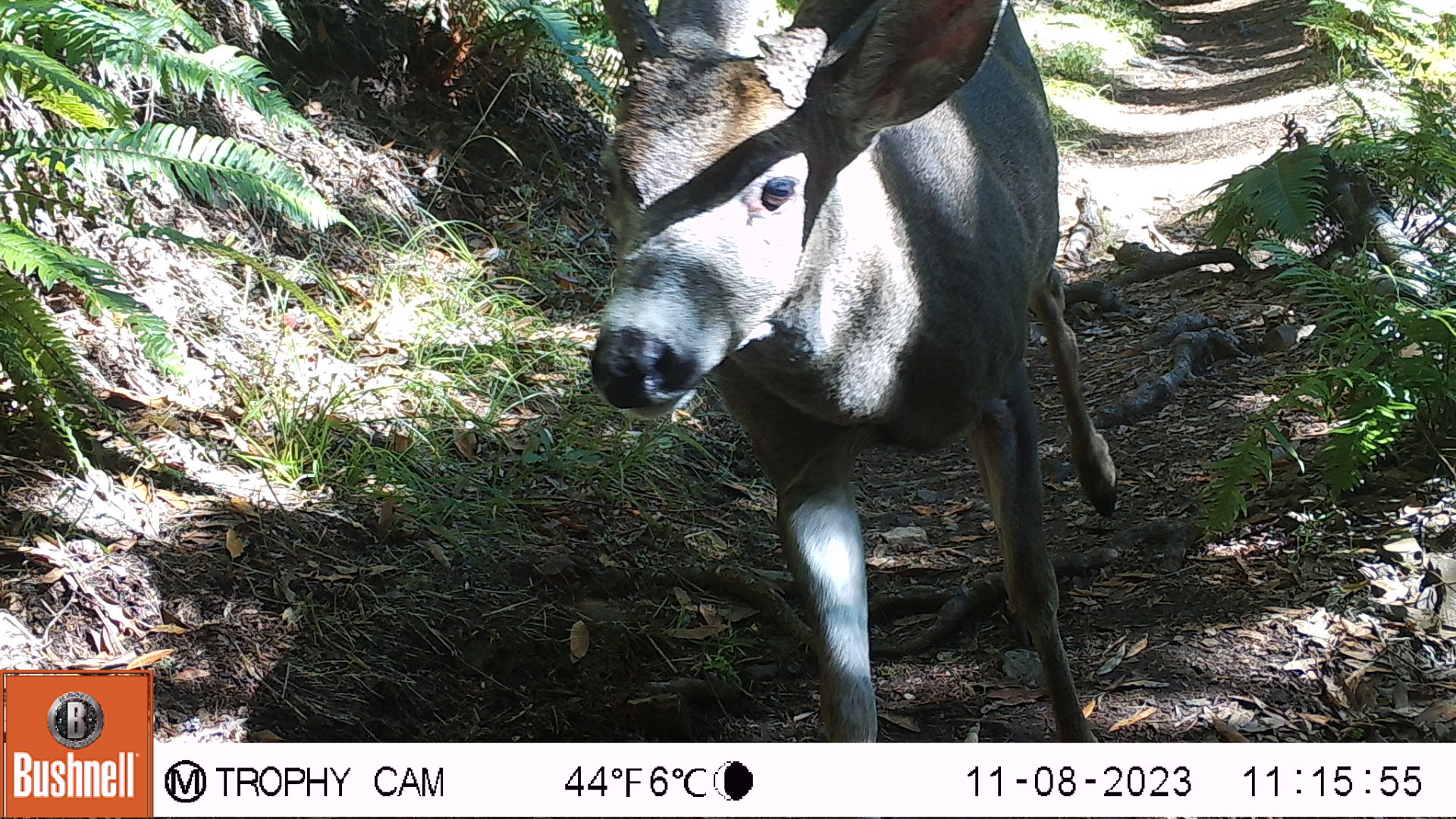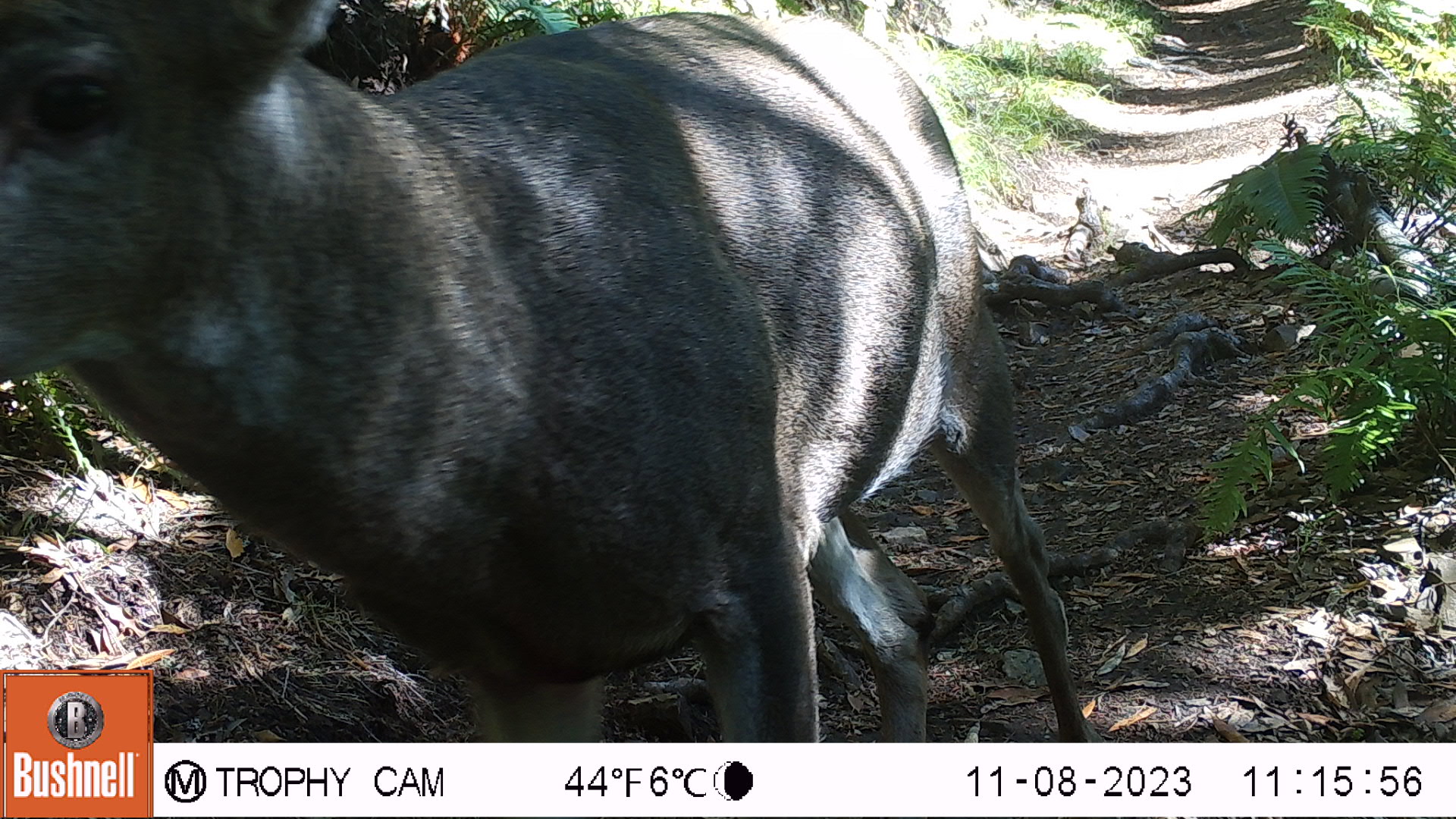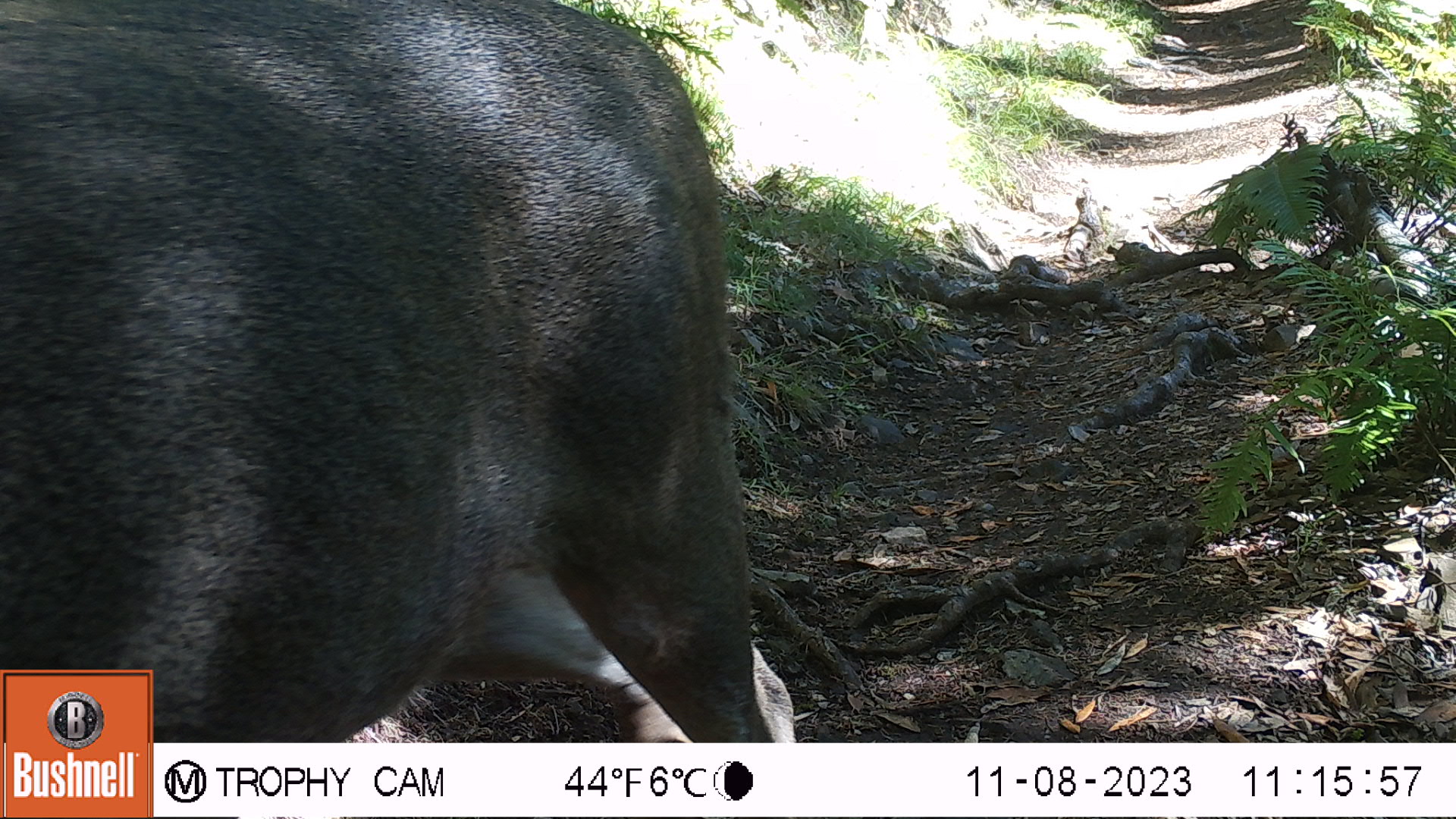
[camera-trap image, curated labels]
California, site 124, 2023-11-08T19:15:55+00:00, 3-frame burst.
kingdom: Animalia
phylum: Chordata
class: Mammalia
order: Artiodactyla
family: Cervidae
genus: Odocoileus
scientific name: Odocoileus hemionus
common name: mule deer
Mule deer (Odocoileus hemionus).